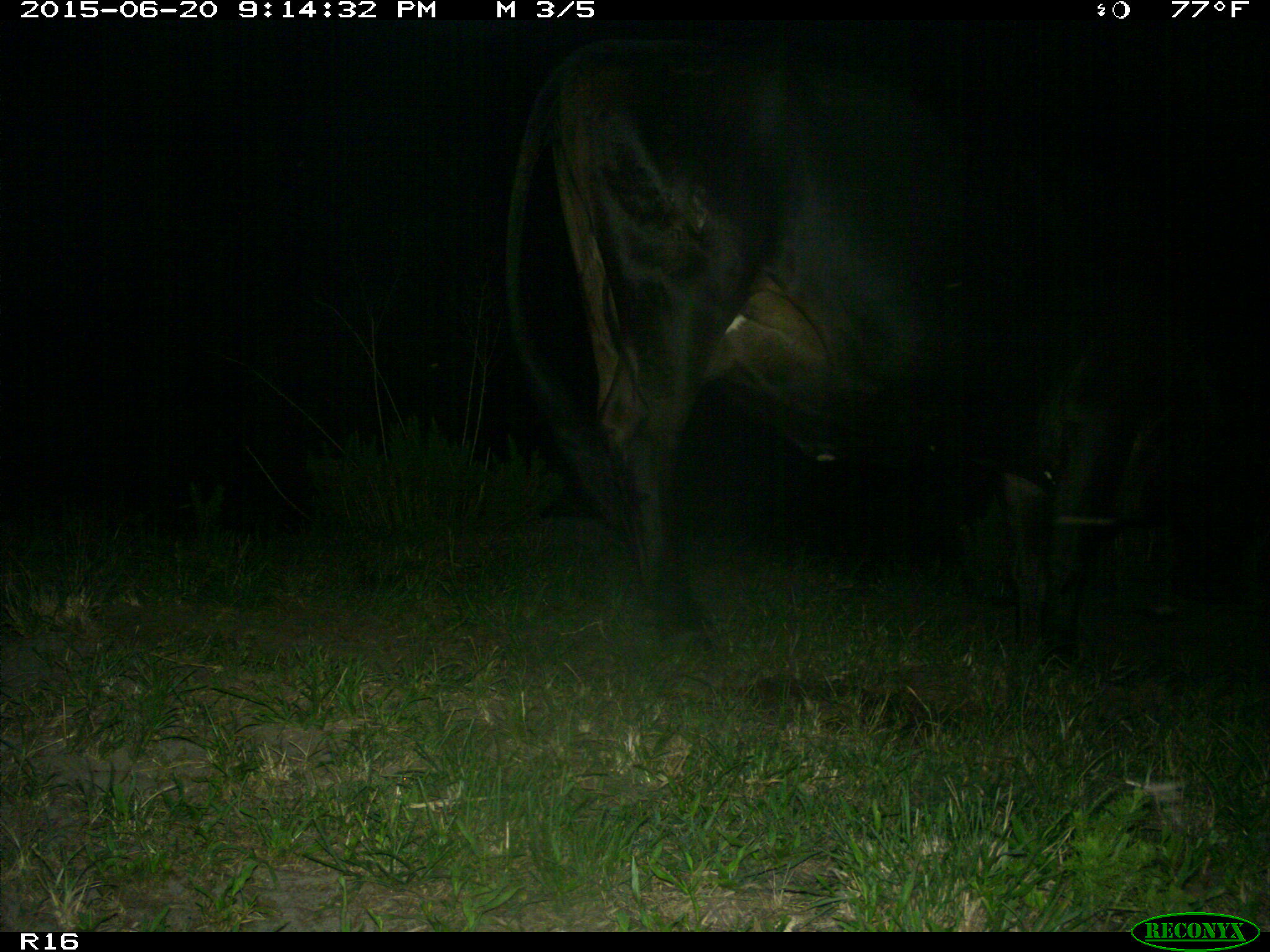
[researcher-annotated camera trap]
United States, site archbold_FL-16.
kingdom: Animalia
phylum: Chordata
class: Mammalia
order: Artiodactyla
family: Bovidae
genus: Bos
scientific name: Bos taurus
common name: domestic cow